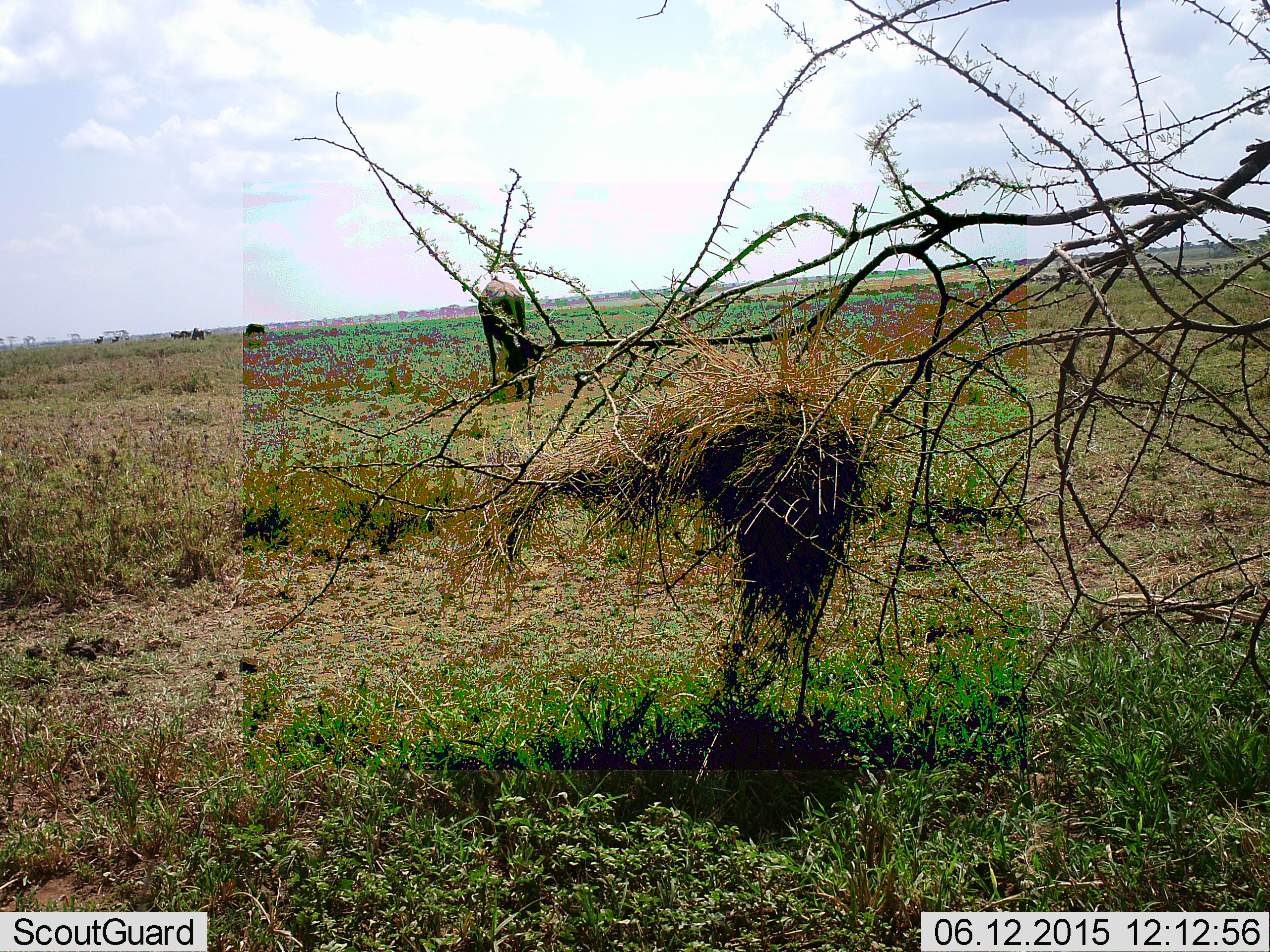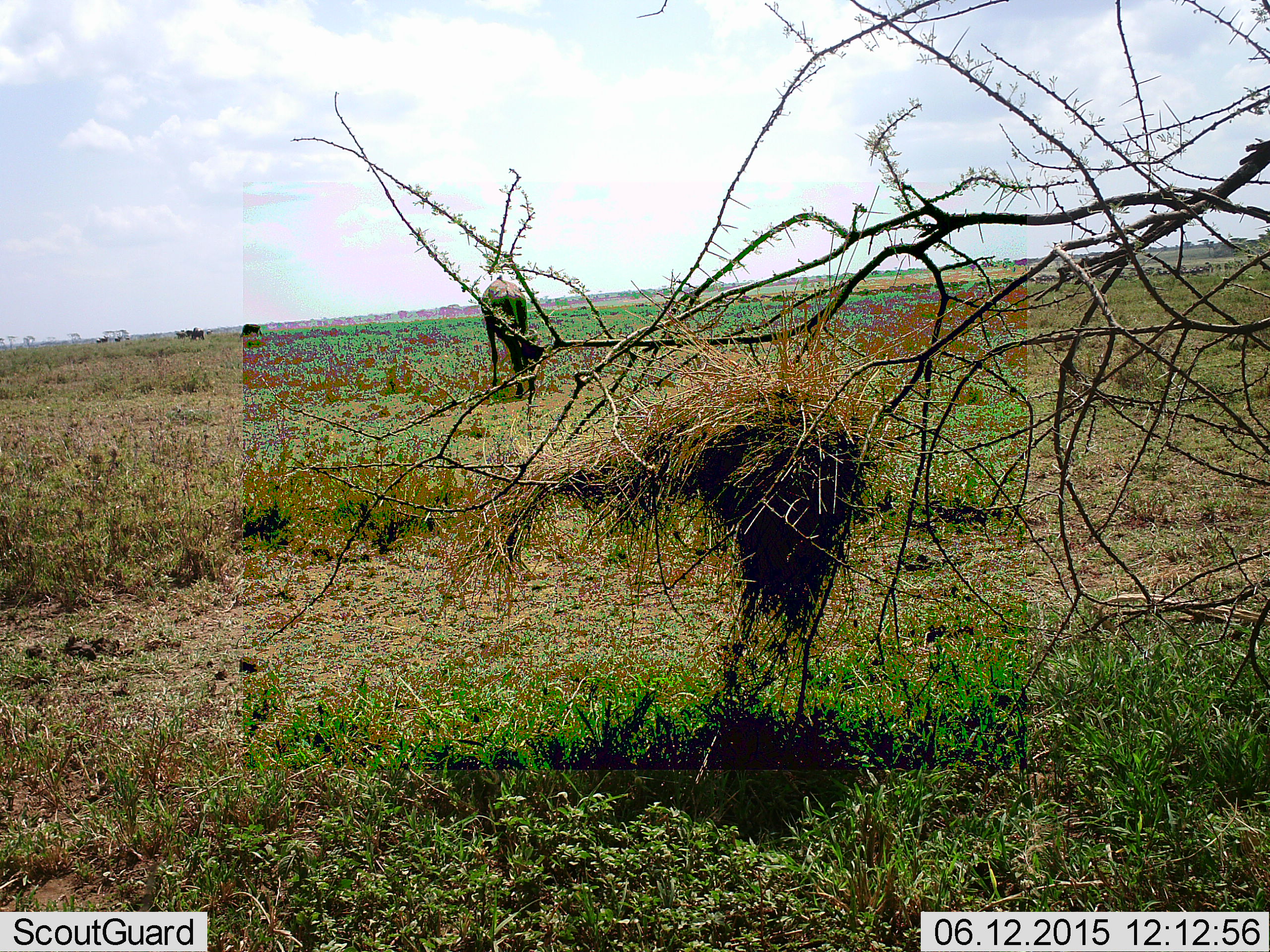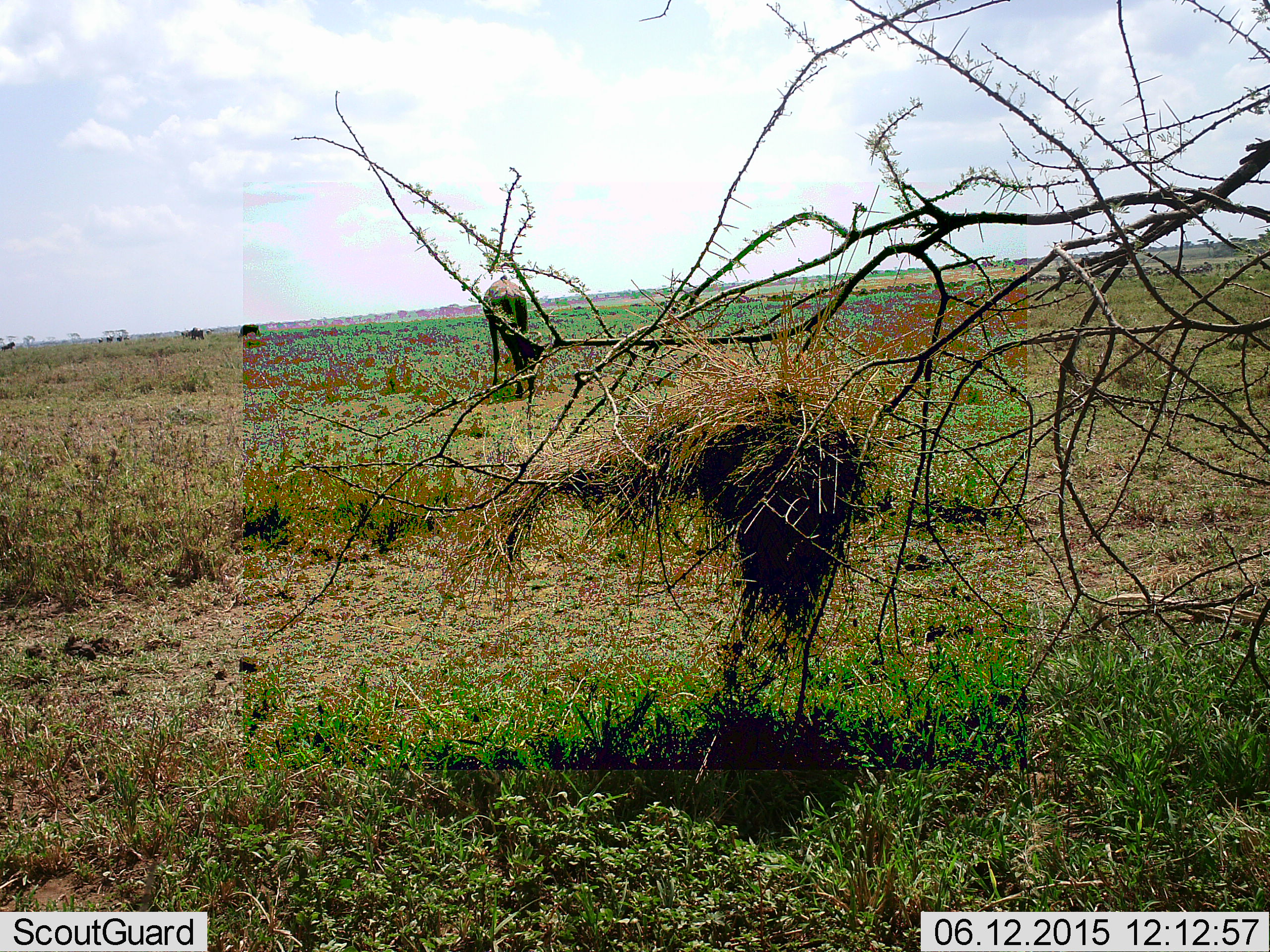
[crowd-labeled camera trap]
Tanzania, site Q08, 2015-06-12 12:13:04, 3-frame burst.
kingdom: Animalia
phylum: Chordata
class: Mammalia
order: Artiodactyla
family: Bovidae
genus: Connochaetes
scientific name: Connochaetes taurinus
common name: blue wildebeest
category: wildebeest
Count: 6.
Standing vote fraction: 40%.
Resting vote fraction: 10%.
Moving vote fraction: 40%.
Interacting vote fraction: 0%.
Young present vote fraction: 0%.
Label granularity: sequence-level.